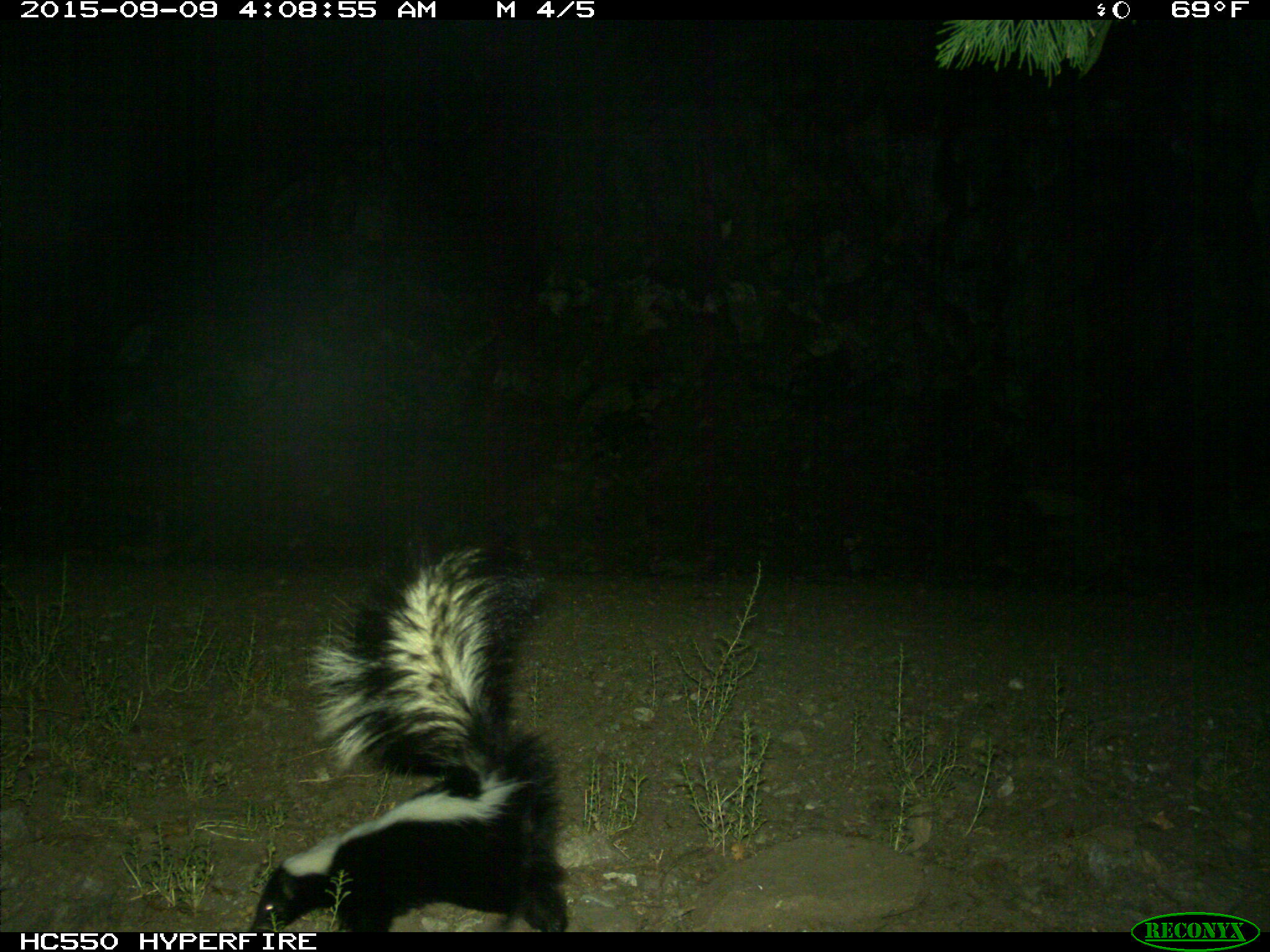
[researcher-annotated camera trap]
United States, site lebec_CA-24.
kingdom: Animalia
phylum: Chordata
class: Mammalia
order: Carnivora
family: Mephitidae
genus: Mephitis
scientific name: Mephitis mephitis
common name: striped skunk